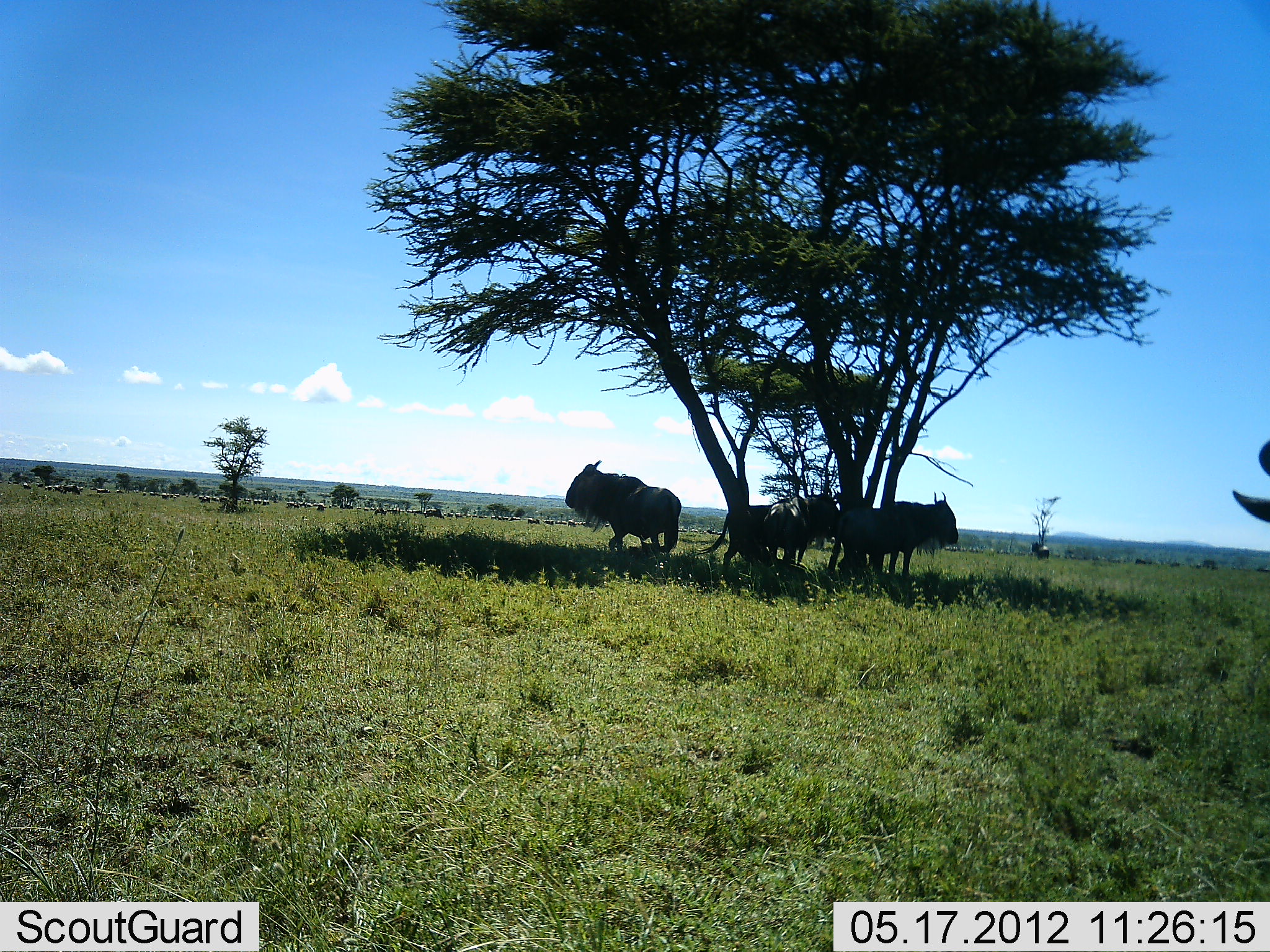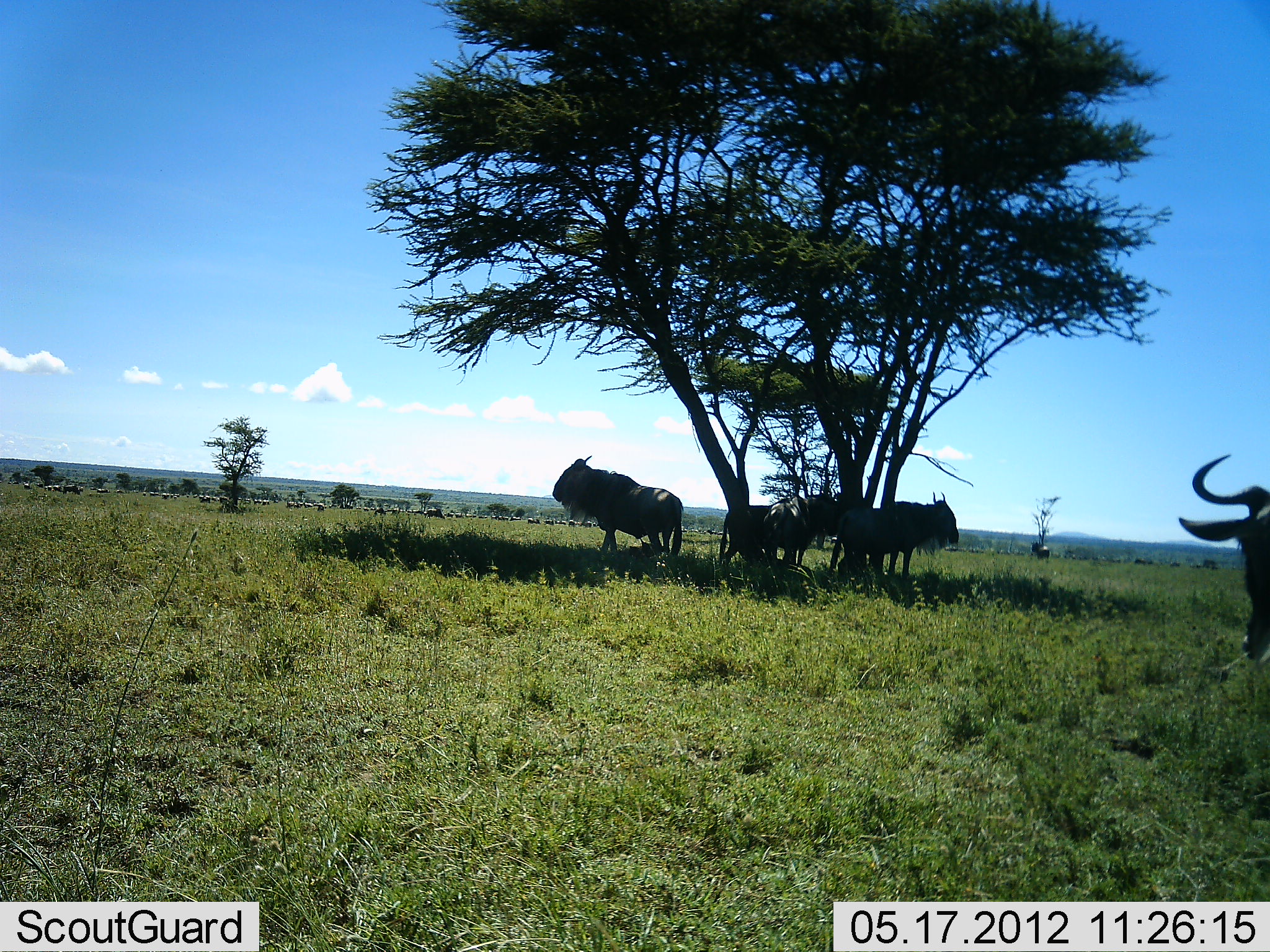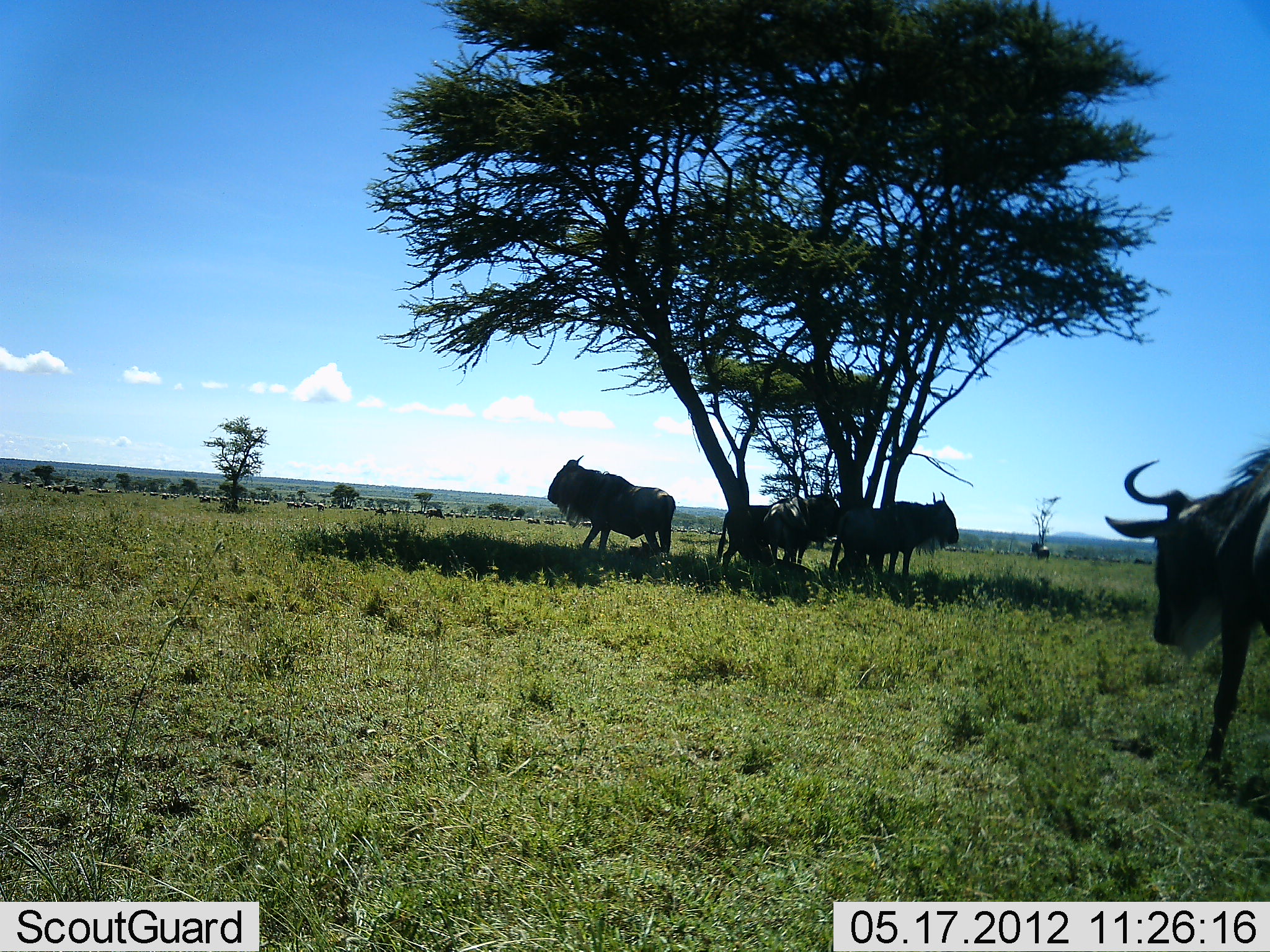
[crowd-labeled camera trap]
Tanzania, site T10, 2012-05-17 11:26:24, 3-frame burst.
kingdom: Animalia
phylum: Chordata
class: Mammalia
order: Artiodactyla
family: Bovidae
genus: Connochaetes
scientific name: Connochaetes taurinus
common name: blue wildebeest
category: wildebeest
Wildebeest (blue wildebeest) (Connochaetes taurinus), count 5. Behavior (volunteer vote fractions): standing 100%, resting 0%, moving 58%, interacting 0%. Young present (vote fraction): 0%. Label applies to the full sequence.